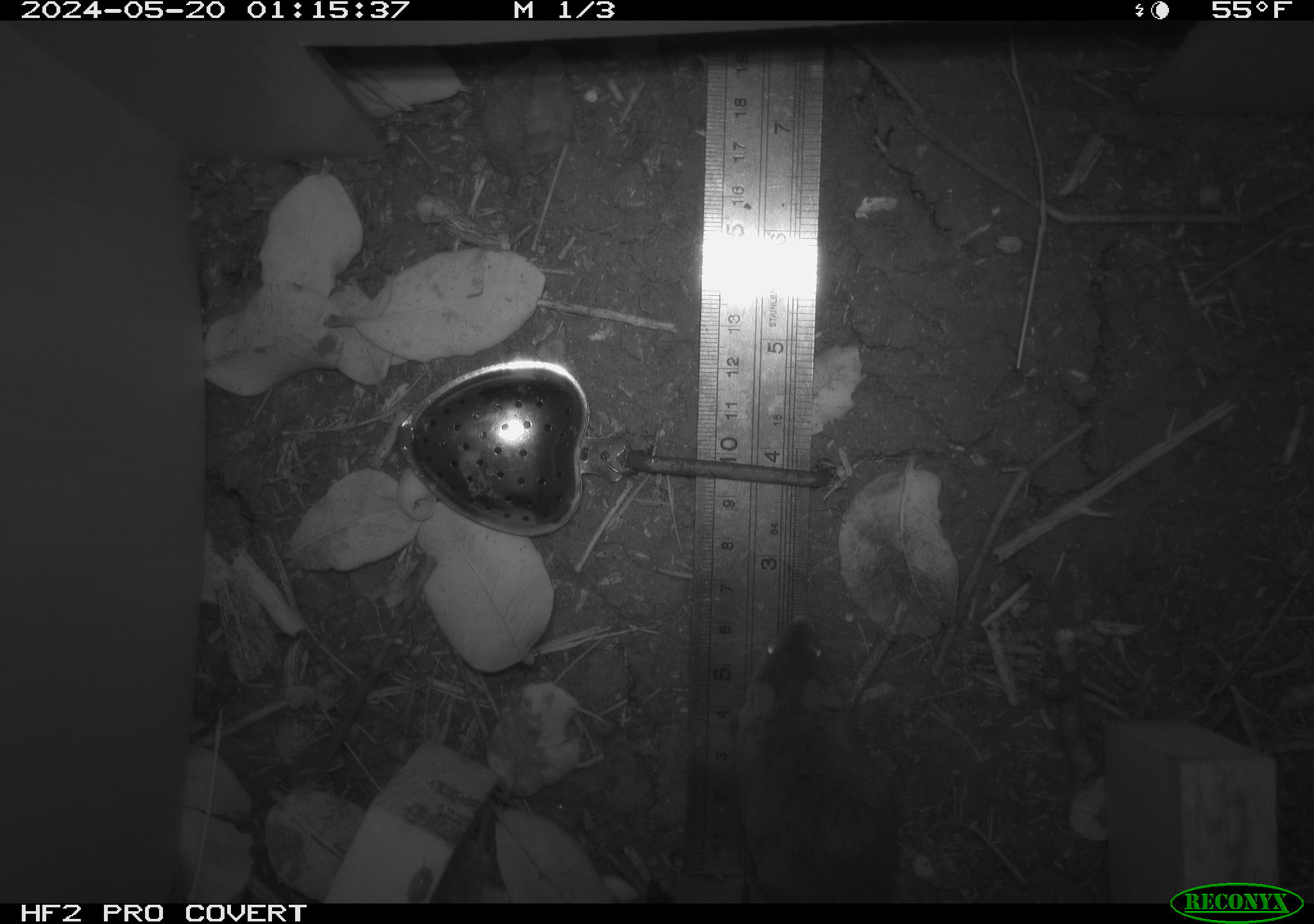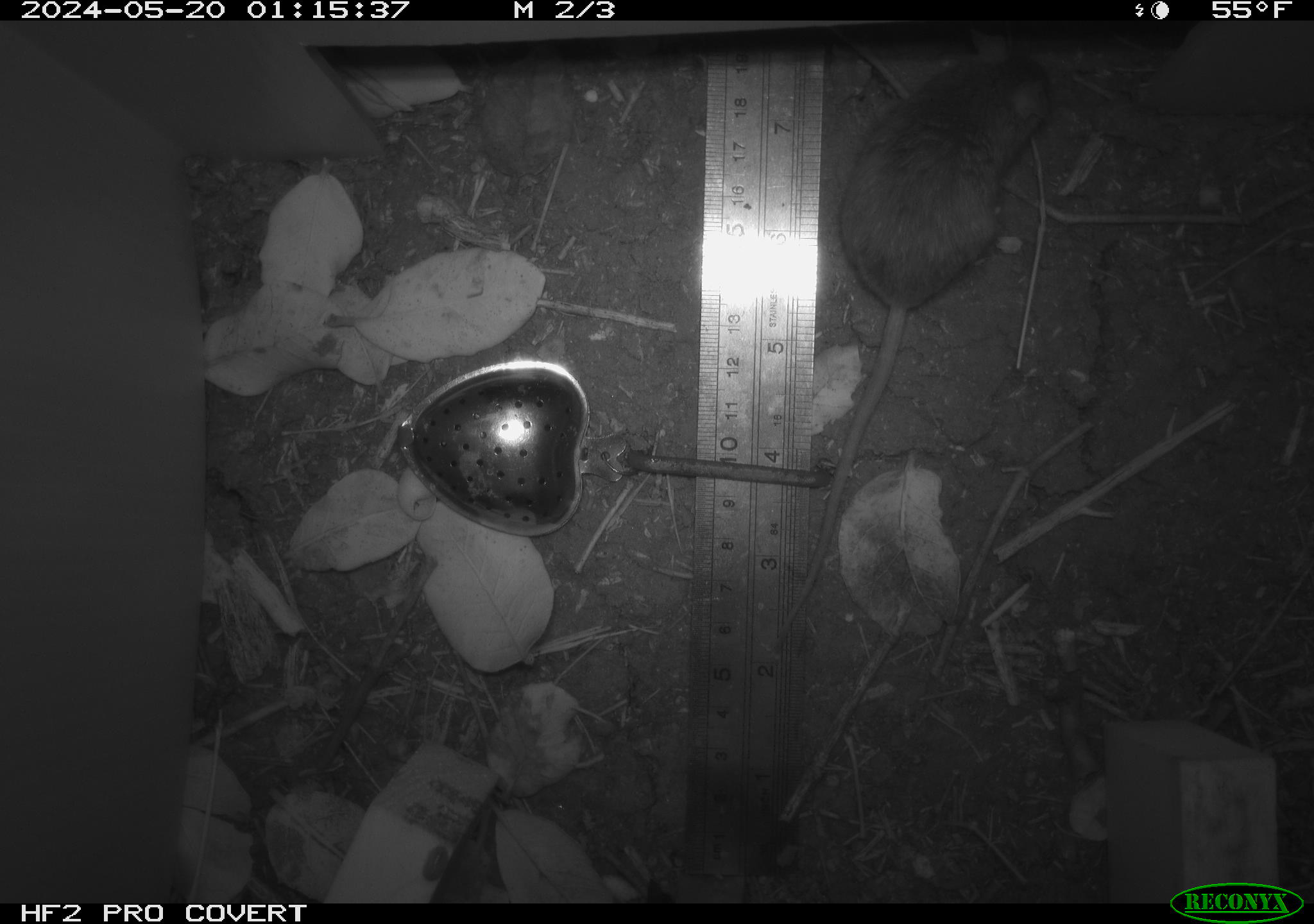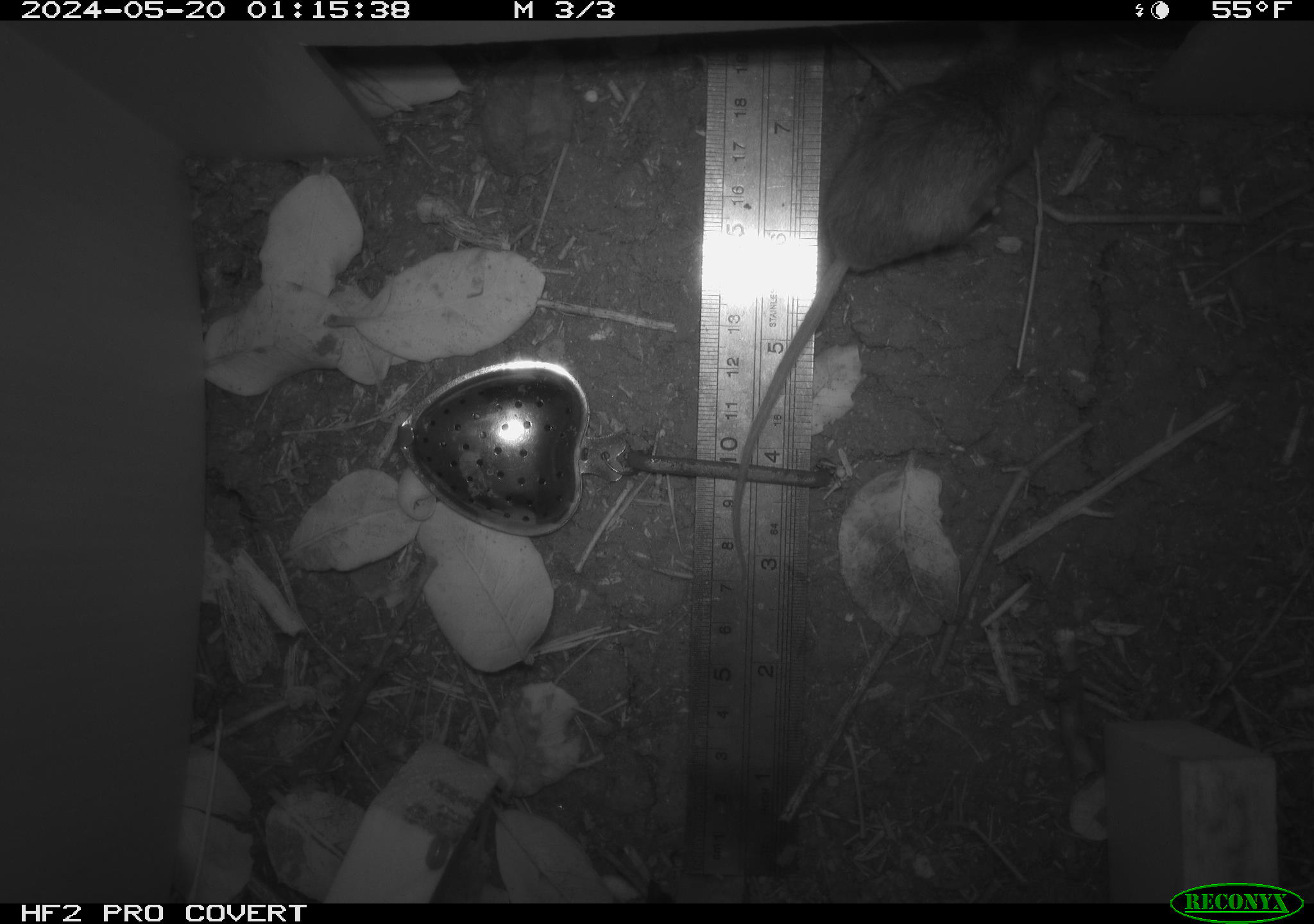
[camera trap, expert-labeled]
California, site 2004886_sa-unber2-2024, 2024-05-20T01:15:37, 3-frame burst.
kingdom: Animalia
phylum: Chordata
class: Mammalia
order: Rodentia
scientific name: Rodentia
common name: mouse species